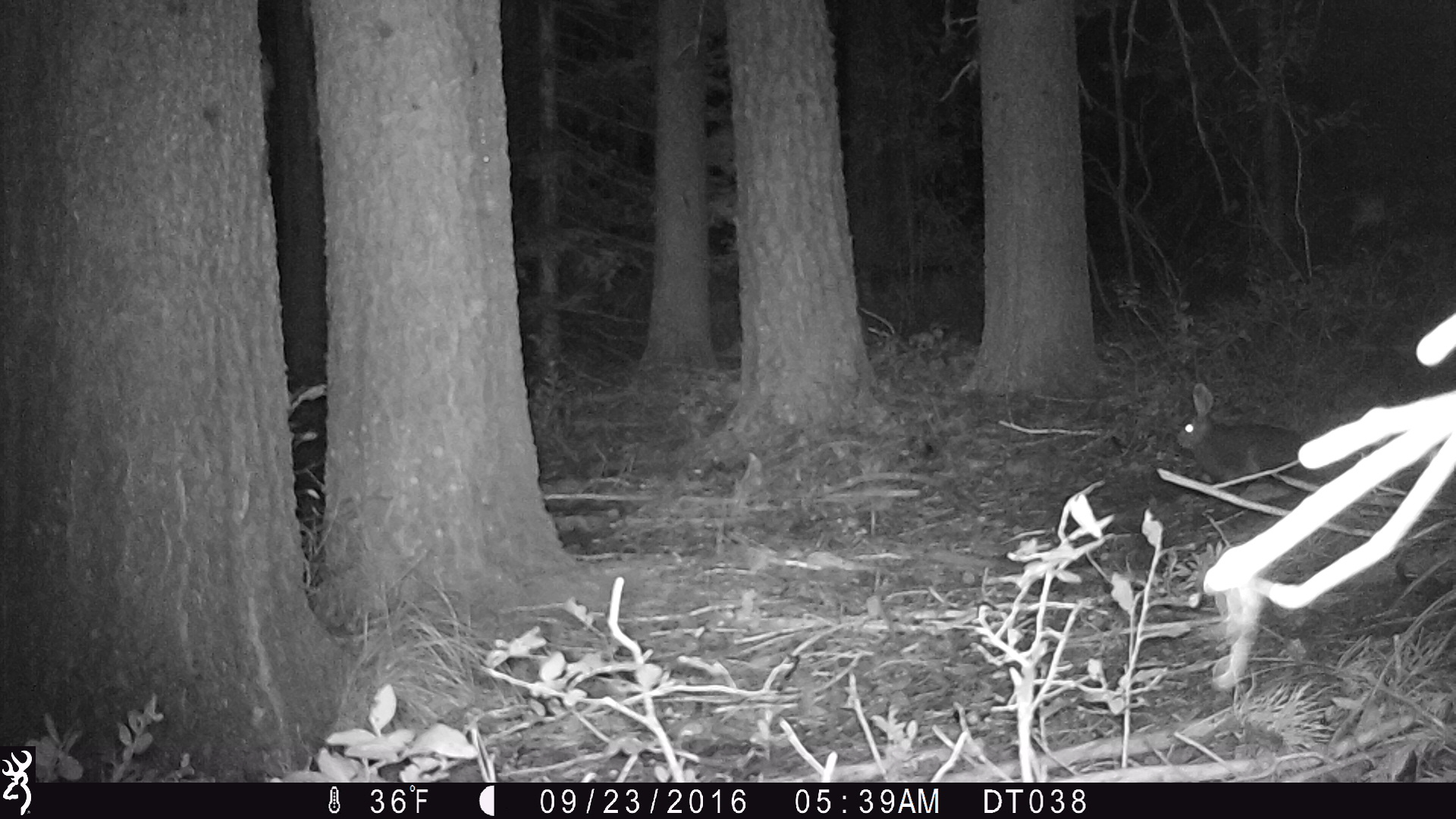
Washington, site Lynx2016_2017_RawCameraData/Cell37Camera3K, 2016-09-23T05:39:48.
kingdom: Animalia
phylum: Chordata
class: Mammalia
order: Lagomorpha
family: Leporidae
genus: Lepus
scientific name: Lepus americanus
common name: snowshoe hare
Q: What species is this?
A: Lepus americanus (snowshoe hare).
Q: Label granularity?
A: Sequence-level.